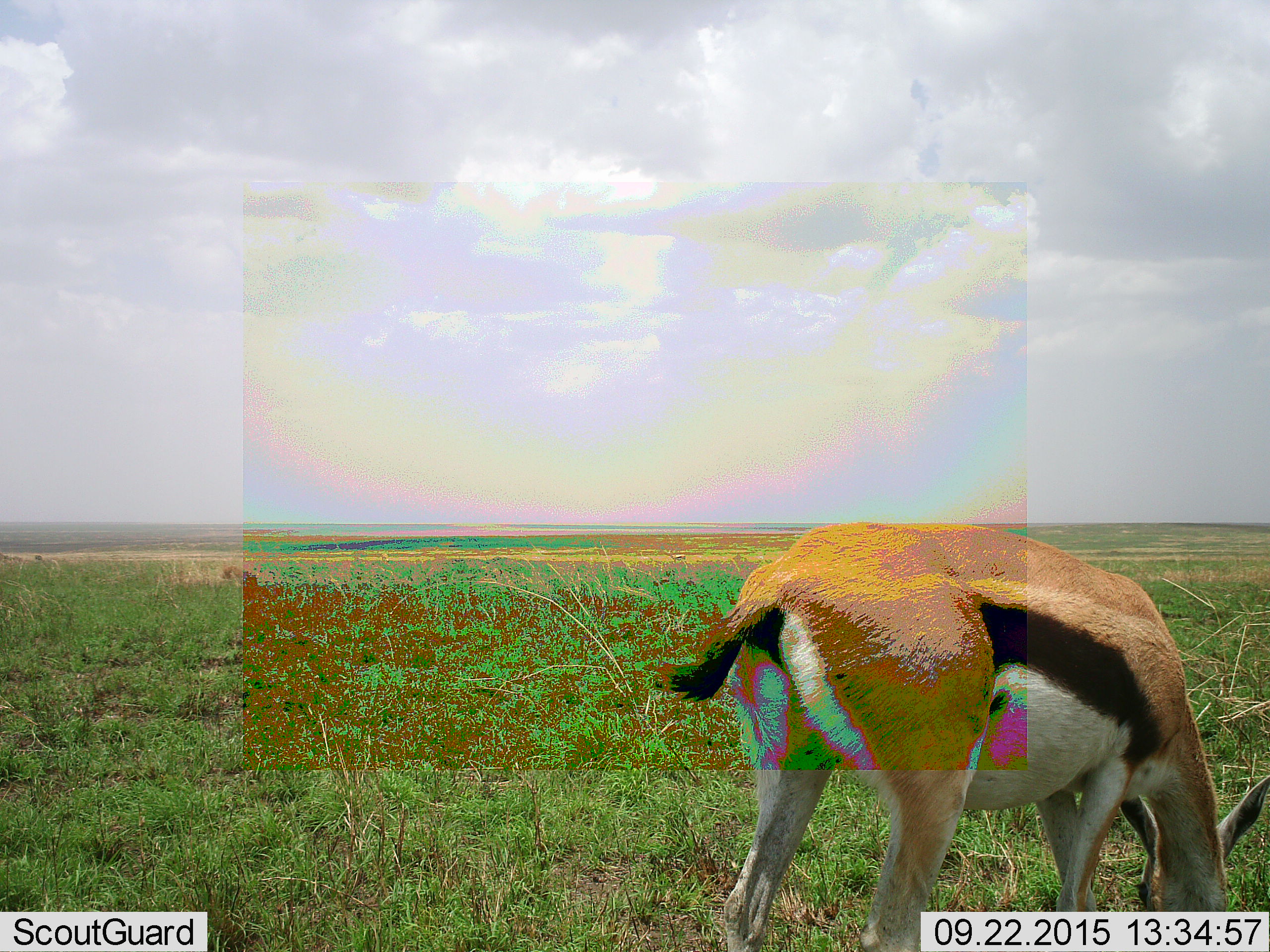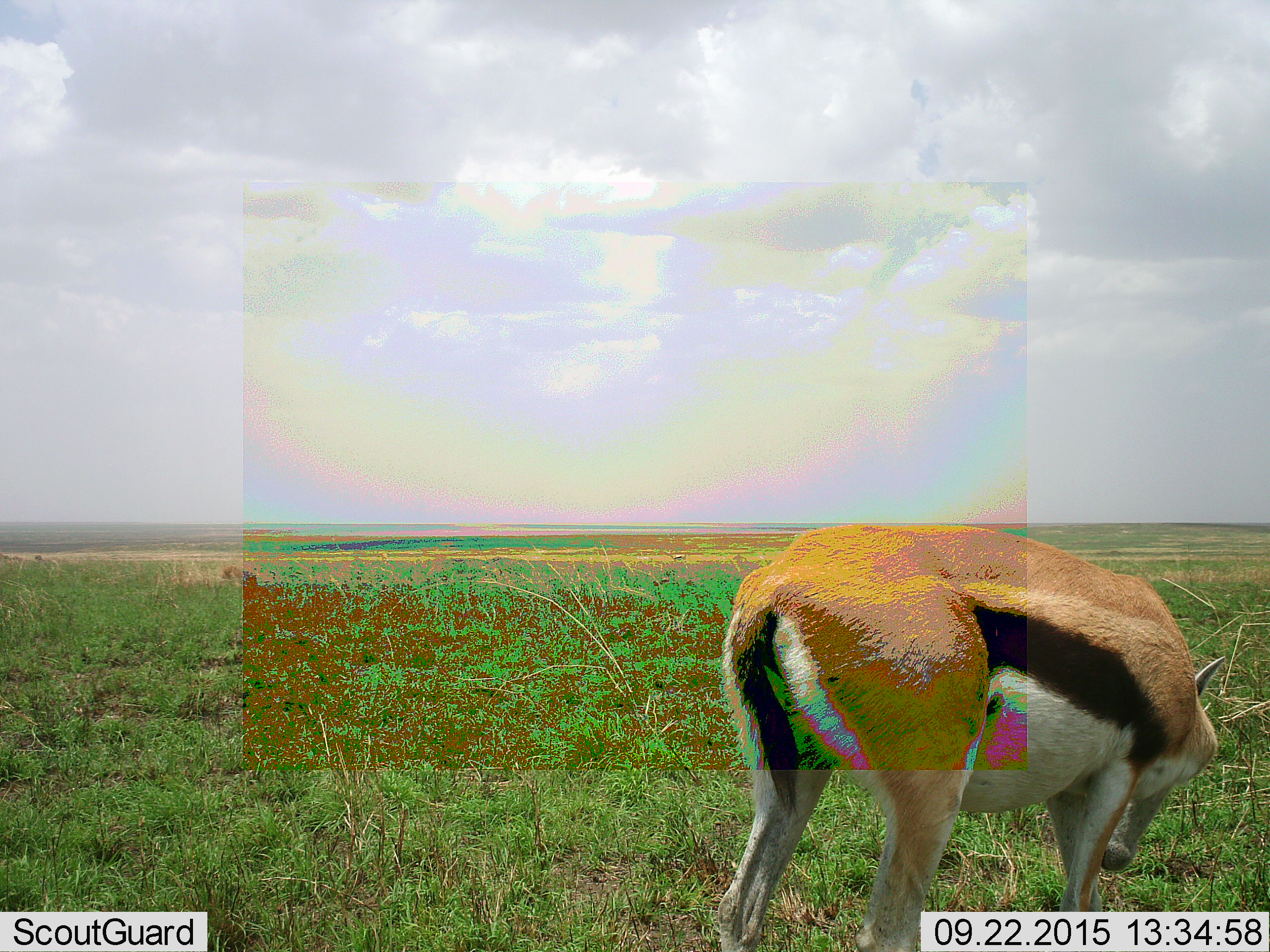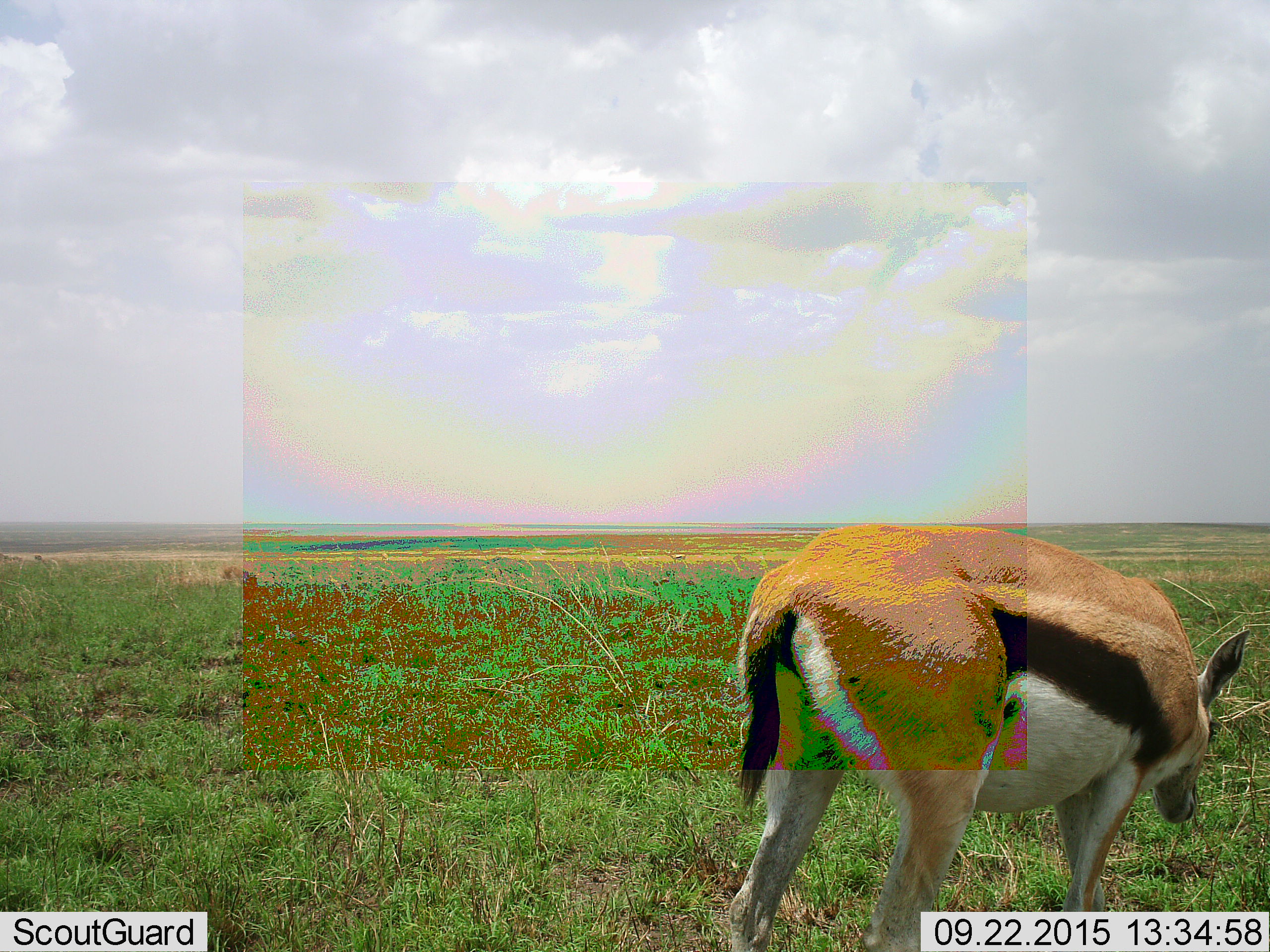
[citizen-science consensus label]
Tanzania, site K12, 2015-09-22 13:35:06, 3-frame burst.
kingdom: Animalia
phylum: Chordata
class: Mammalia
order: Artiodactyla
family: Bovidae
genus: Eudorcas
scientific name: Eudorcas thomsonii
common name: thomson's gazelle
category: gazellethomsons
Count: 1.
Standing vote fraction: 20%.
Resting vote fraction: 0%.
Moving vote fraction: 0%.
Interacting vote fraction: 0%.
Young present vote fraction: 10%.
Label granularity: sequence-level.